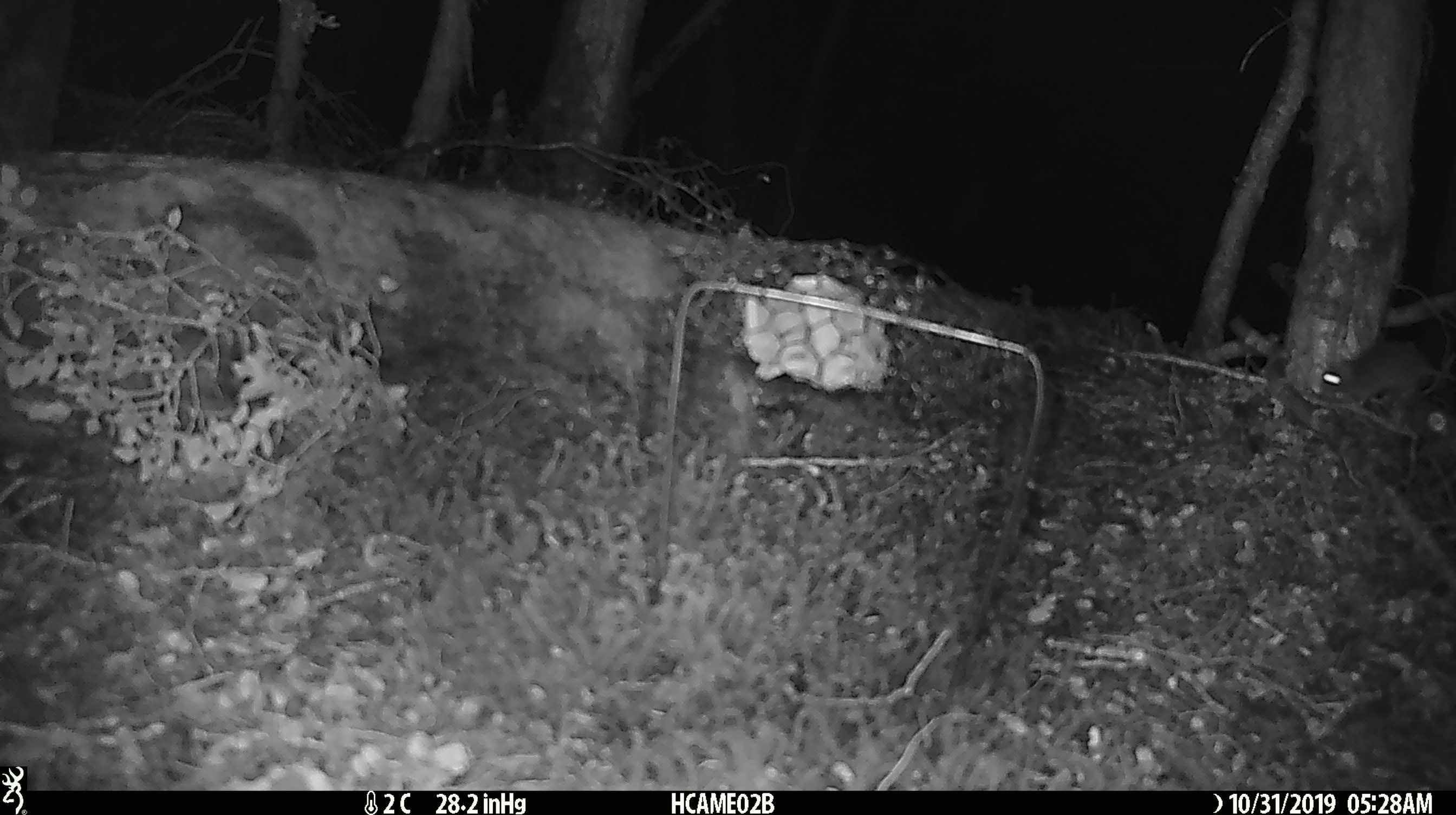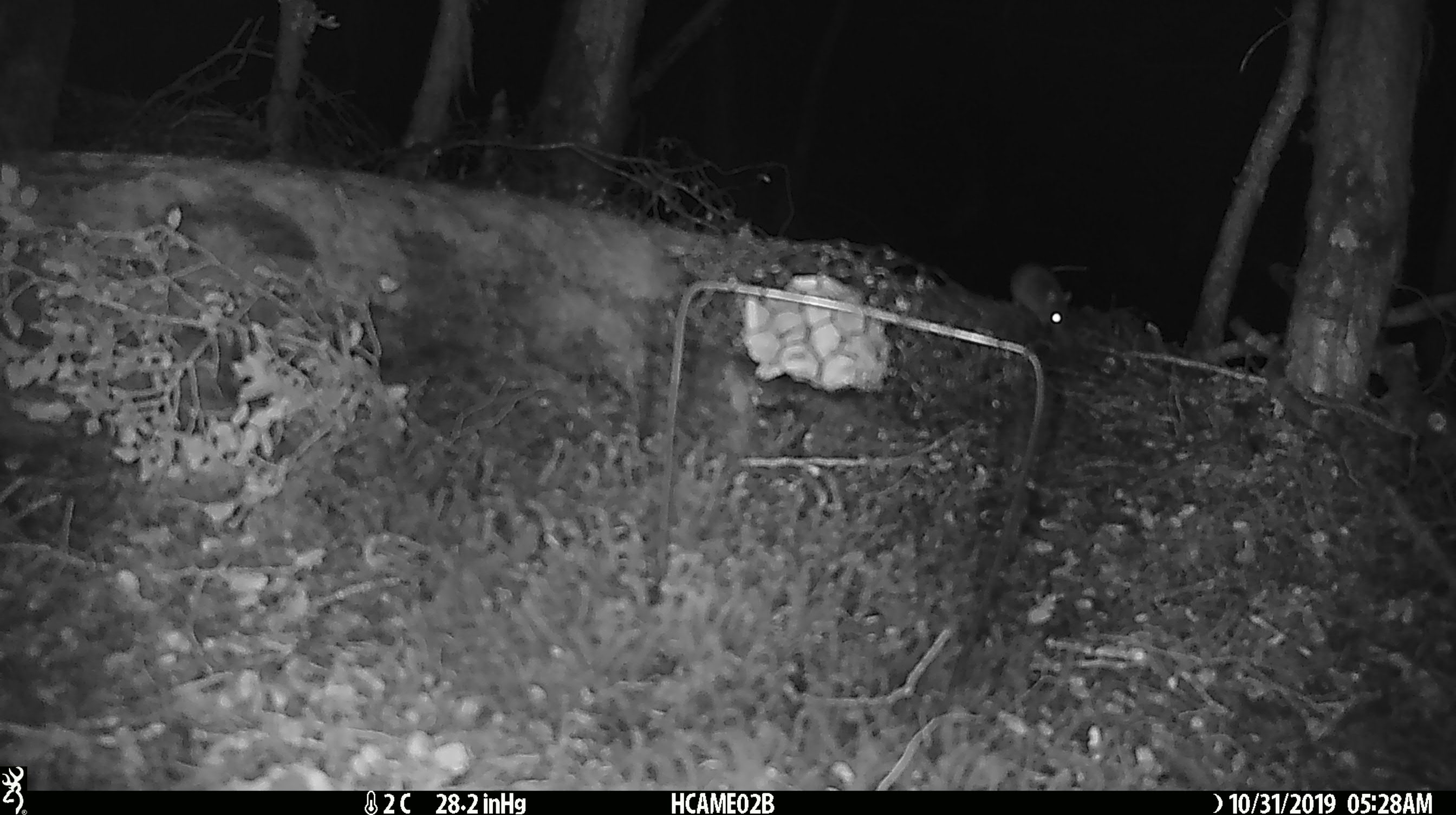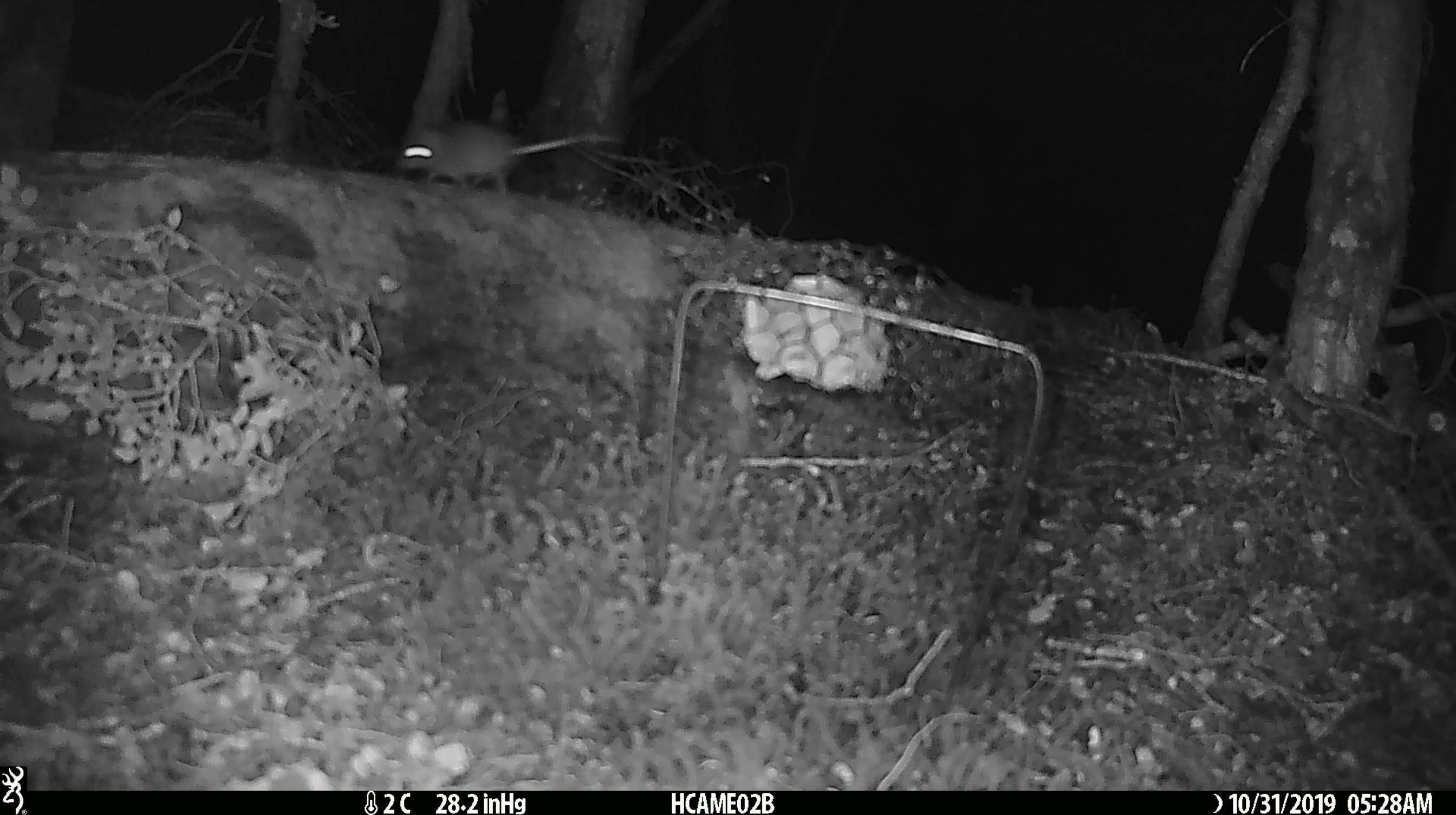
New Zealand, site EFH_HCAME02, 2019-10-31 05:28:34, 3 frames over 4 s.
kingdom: Animalia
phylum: Chordata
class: Mammalia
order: Rodentia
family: Muridae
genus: Mus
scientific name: Mus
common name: mouse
Mouse (Mus).